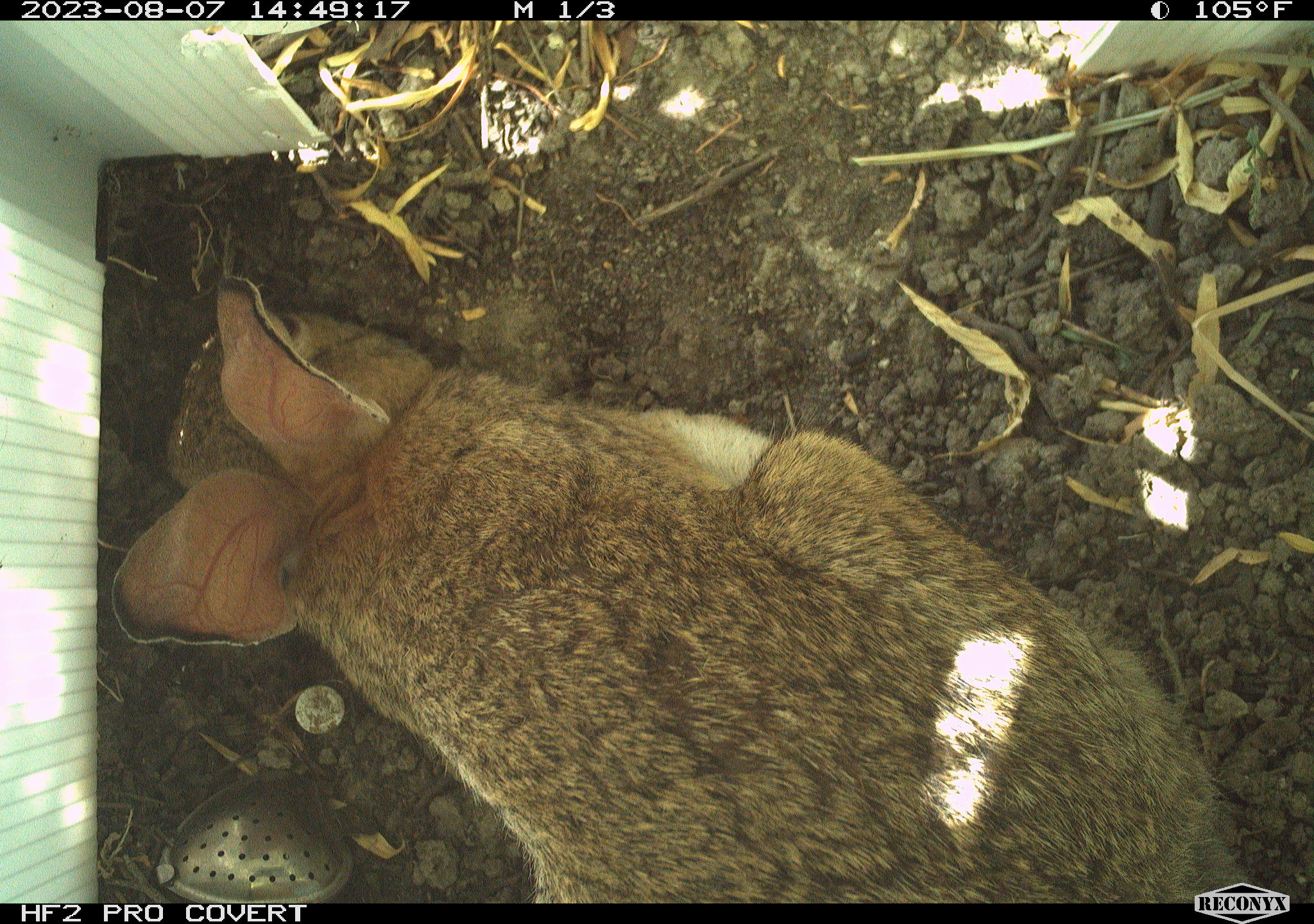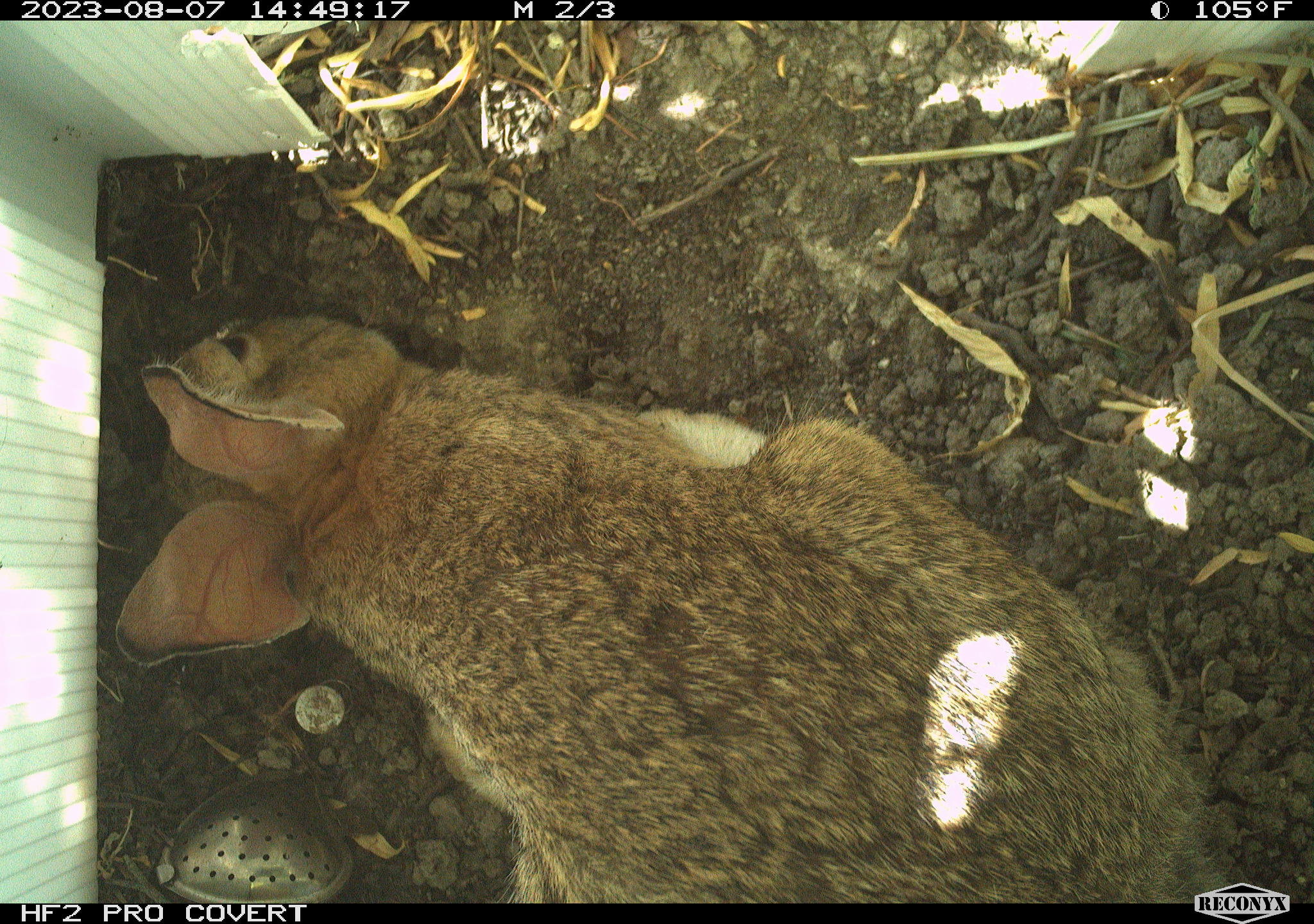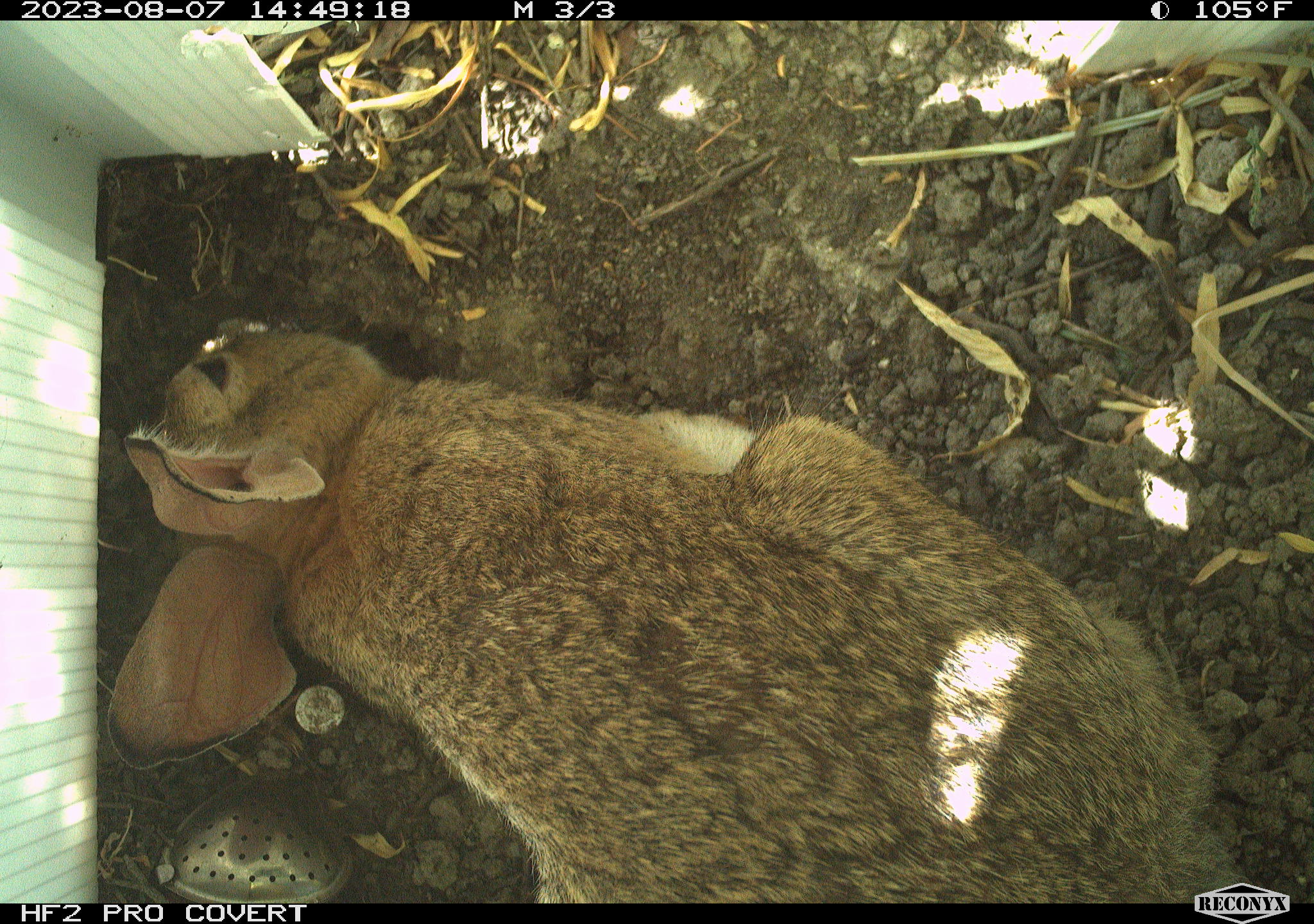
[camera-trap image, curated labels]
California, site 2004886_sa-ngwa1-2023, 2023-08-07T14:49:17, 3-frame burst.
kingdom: Animalia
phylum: Chordata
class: Mammalia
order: Lagomorpha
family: Leporidae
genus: Sylvilagus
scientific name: Sylvilagus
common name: cottontail rabbits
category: sylvilagus species